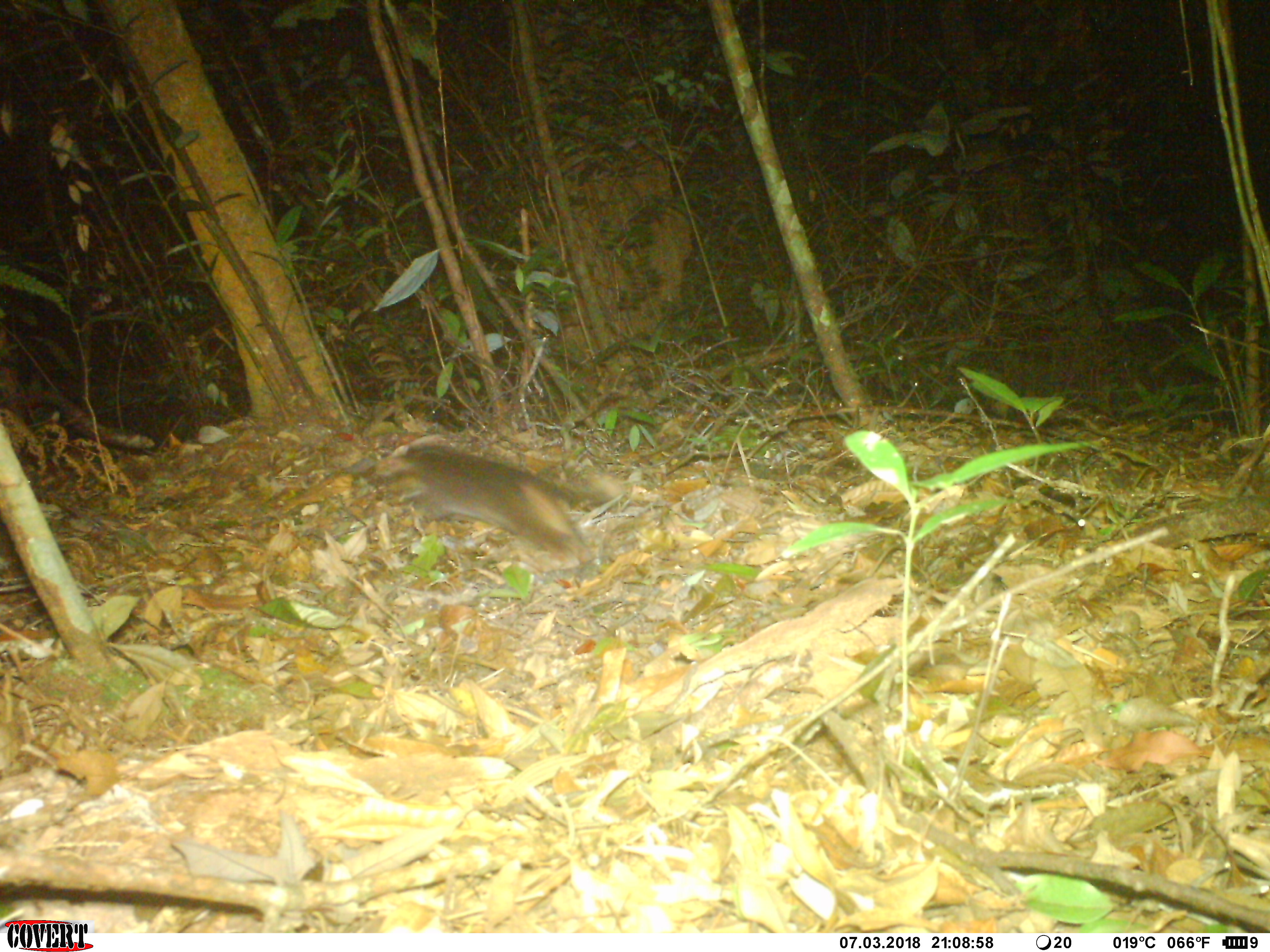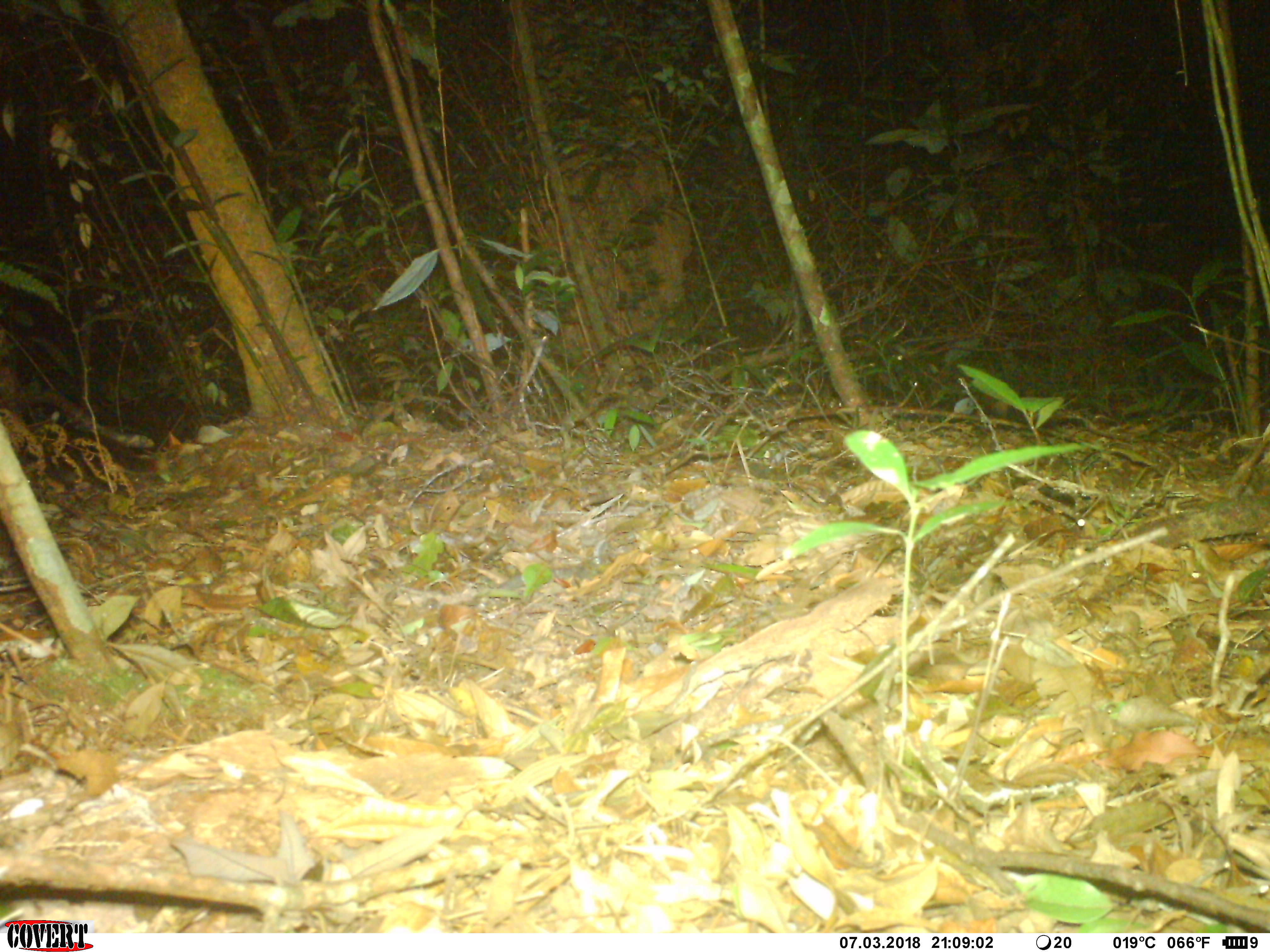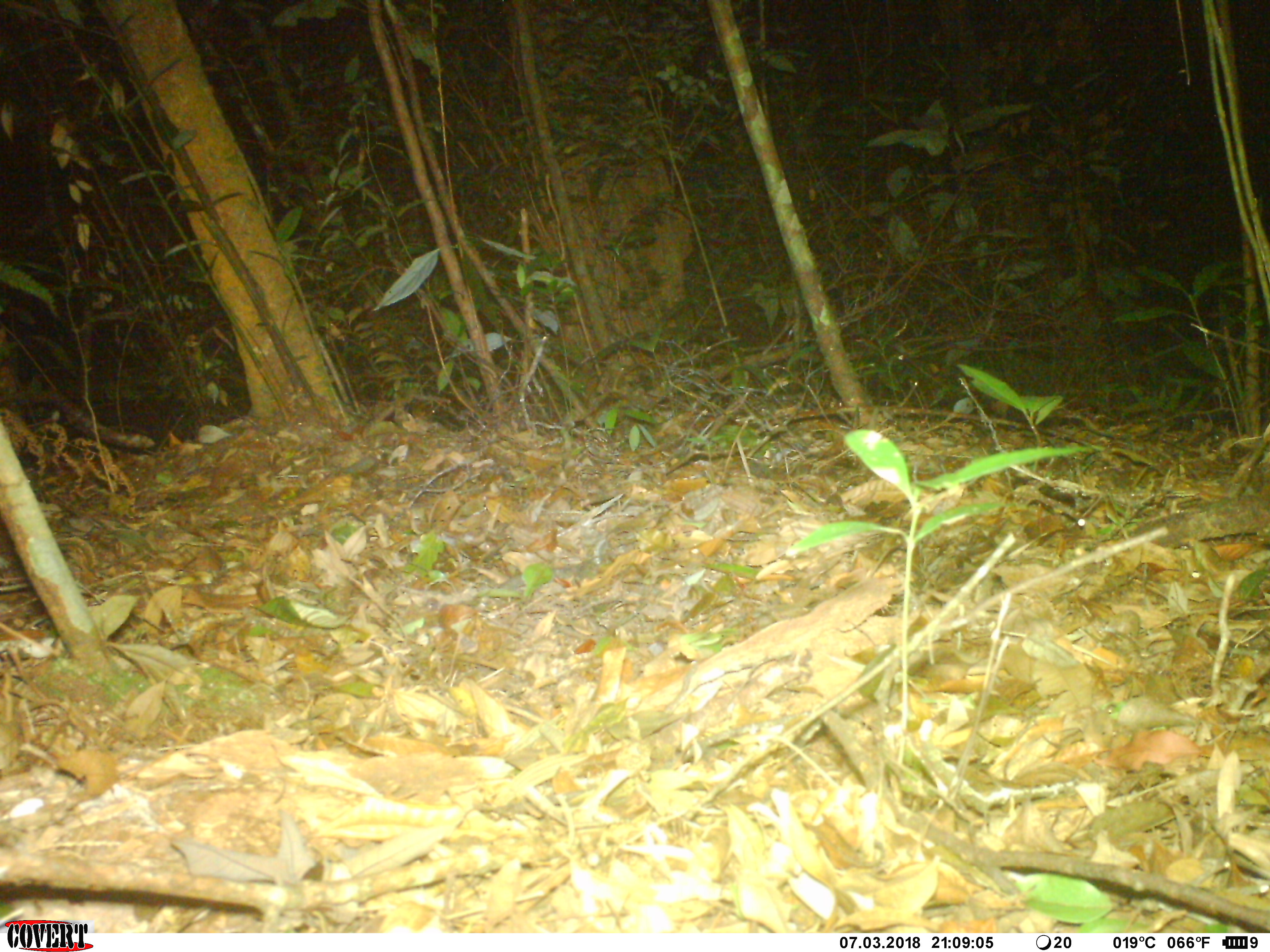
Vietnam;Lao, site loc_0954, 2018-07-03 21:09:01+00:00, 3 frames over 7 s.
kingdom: Animalia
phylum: Chordata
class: Mammalia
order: Carnivora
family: Mustelidae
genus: Melogale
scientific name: Melogale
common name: ferret badger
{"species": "ferret badger (Melogale)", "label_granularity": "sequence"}